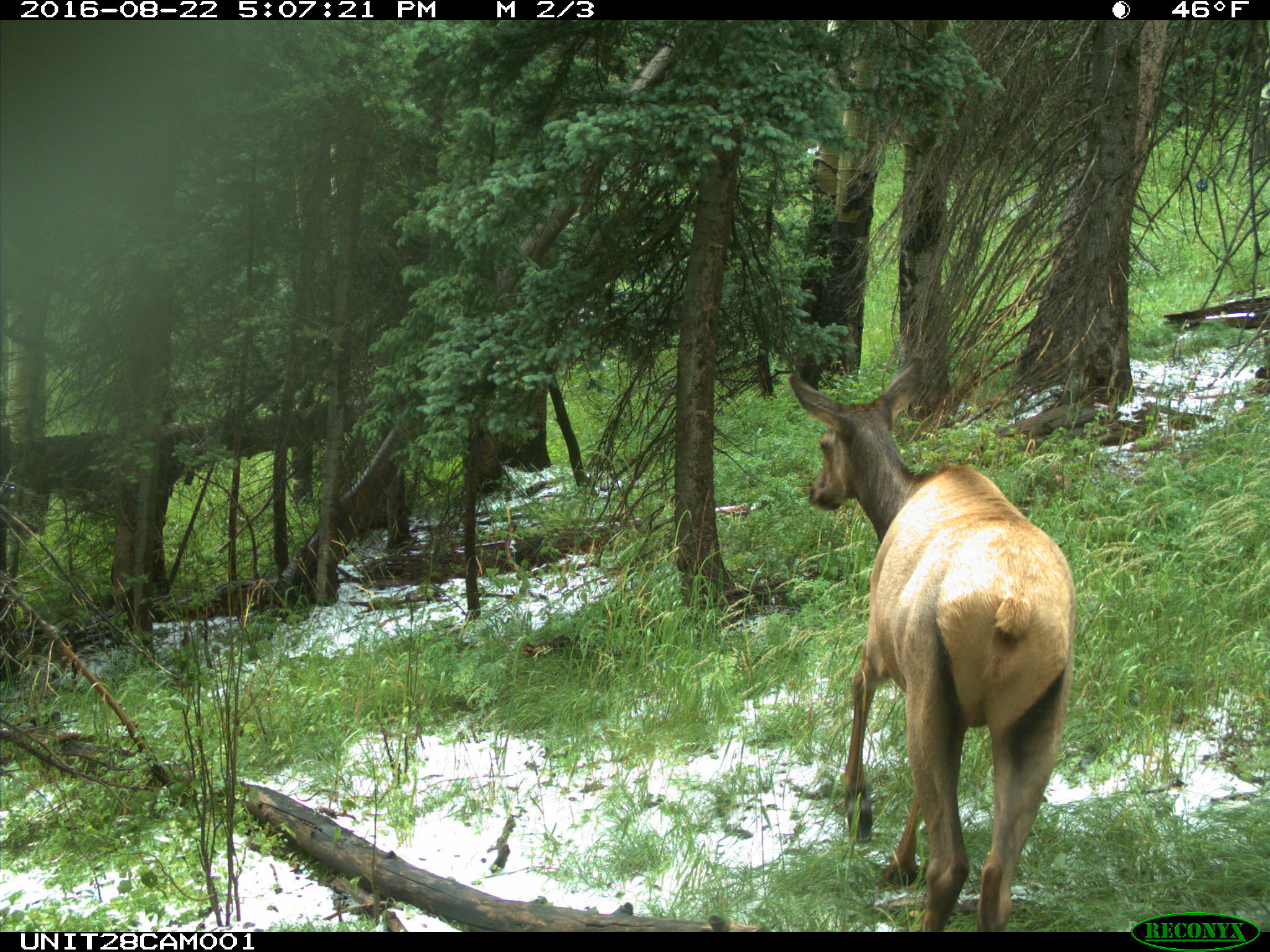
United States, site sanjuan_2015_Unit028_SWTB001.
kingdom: Animalia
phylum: Chordata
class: Mammalia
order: Artiodactyla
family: Cervidae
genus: Cervus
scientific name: Cervus elaphus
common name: red deer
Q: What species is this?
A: Cervus elaphus (red deer).